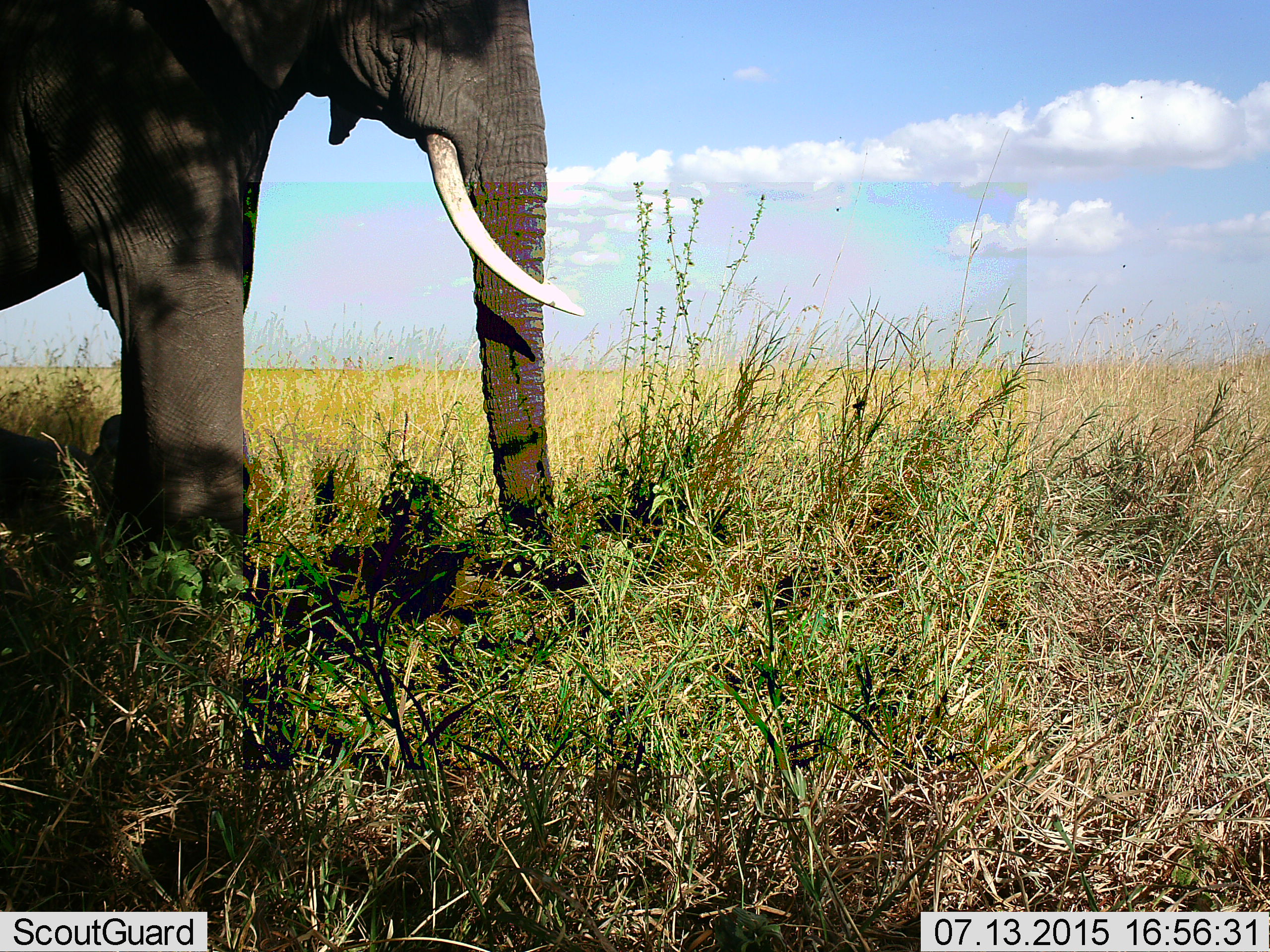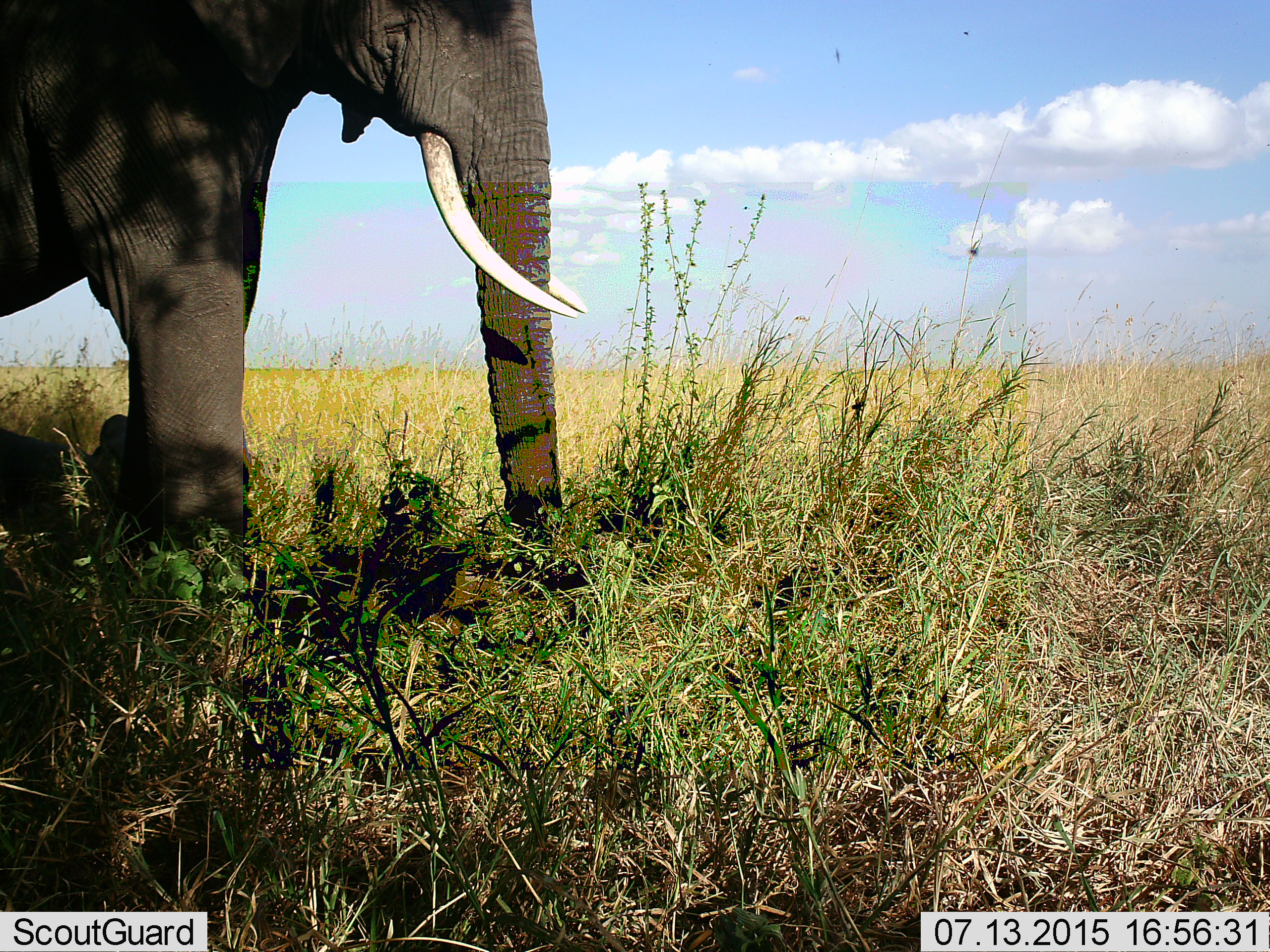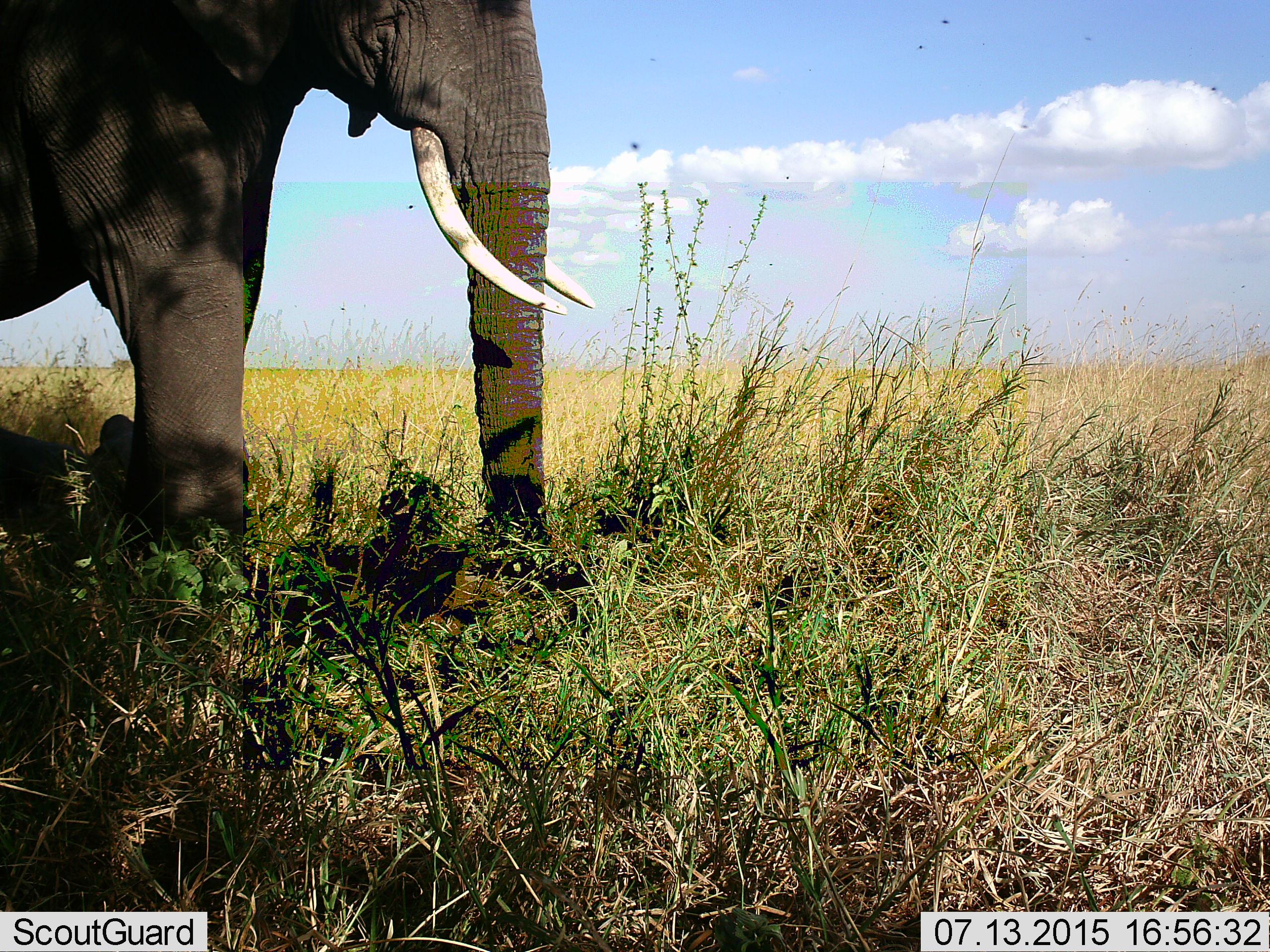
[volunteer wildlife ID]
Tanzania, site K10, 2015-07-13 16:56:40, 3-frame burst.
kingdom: Animalia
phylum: Chordata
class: Mammalia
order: Proboscidea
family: Elephantidae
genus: Loxodonta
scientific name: Loxodonta africana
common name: african bush elephant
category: elephant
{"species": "elephant (african bush elephant) (Loxodonta africana)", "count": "1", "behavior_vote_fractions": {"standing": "90%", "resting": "10%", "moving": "10%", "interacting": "0%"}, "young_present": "10%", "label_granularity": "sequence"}